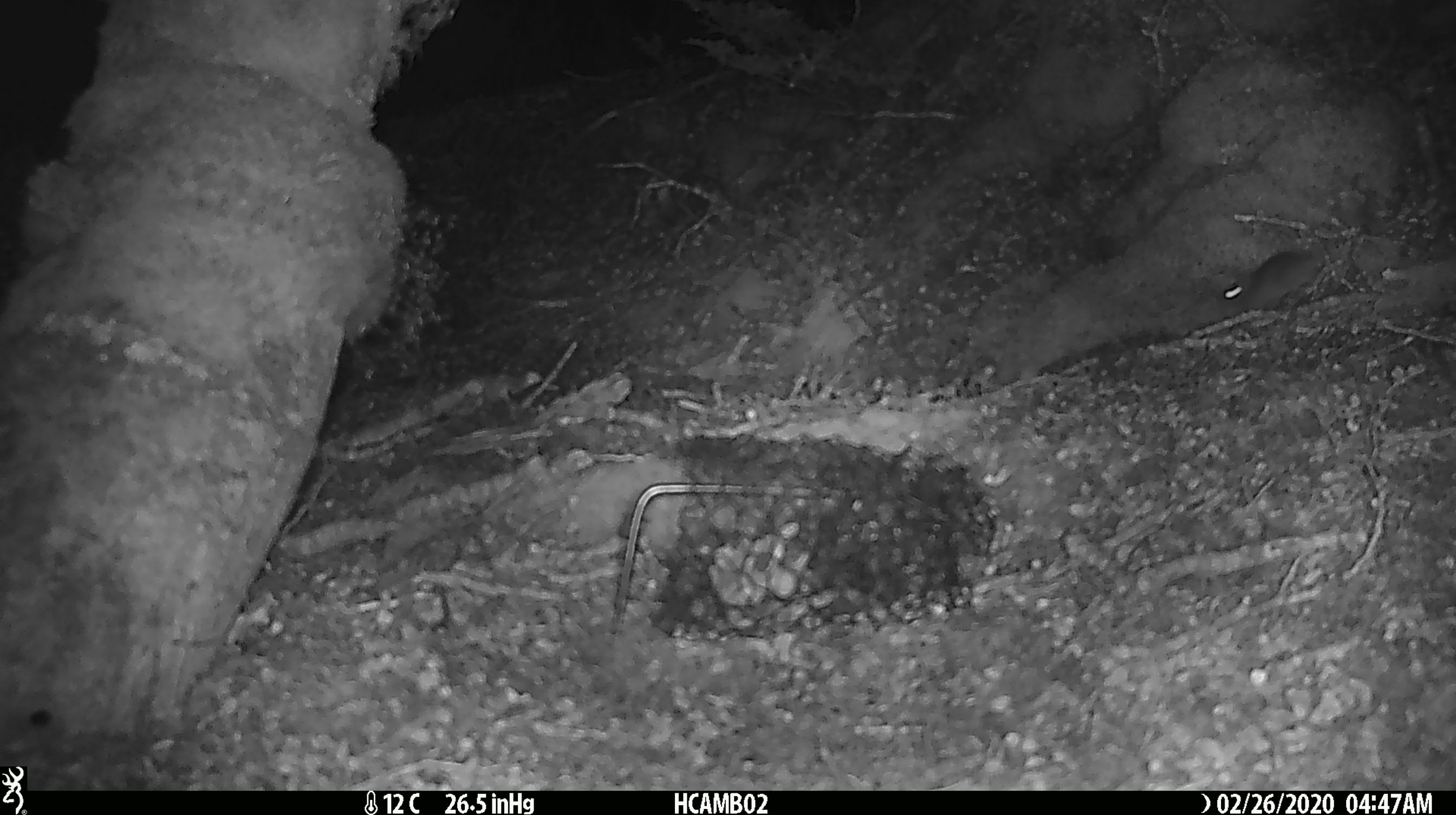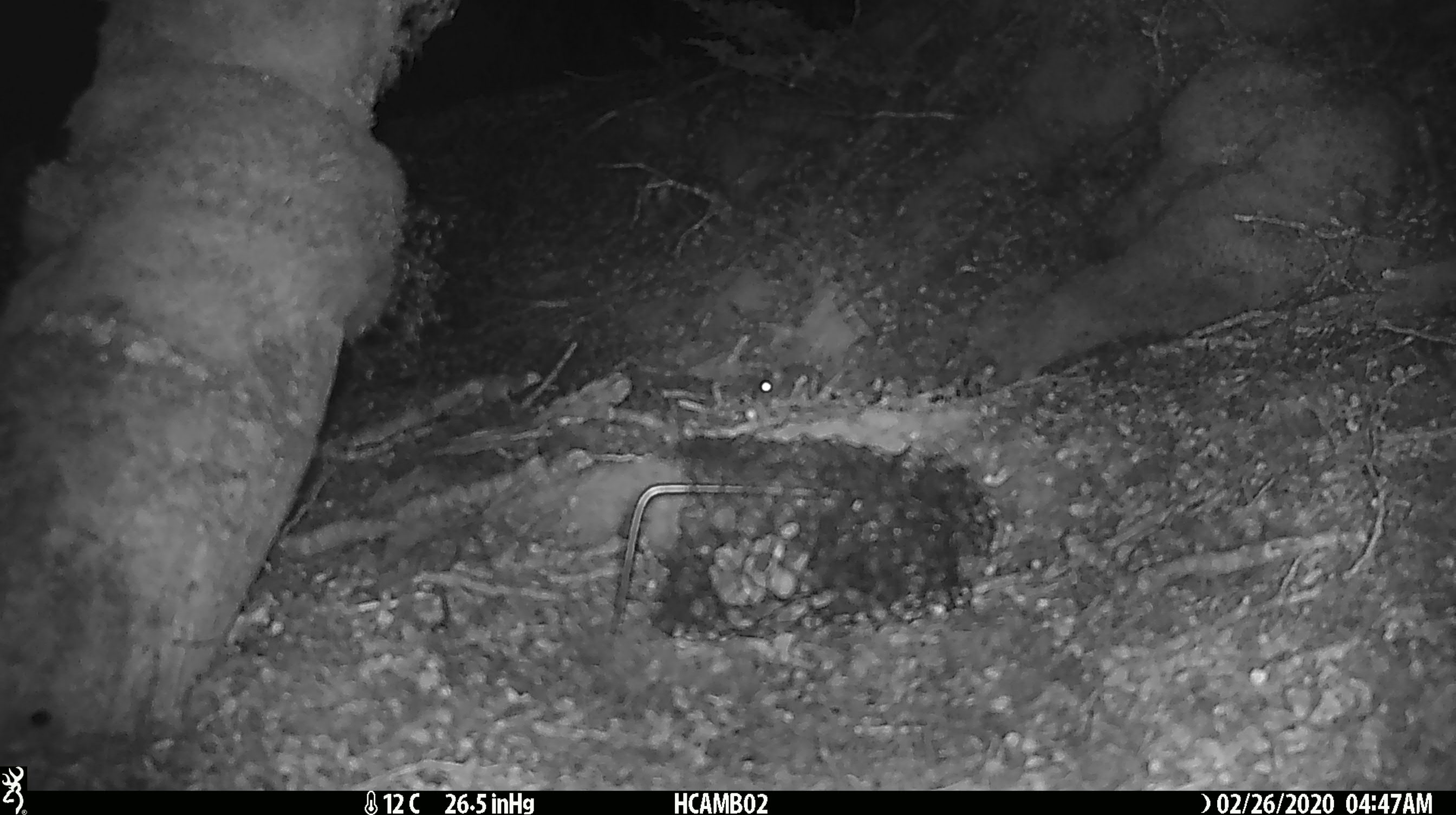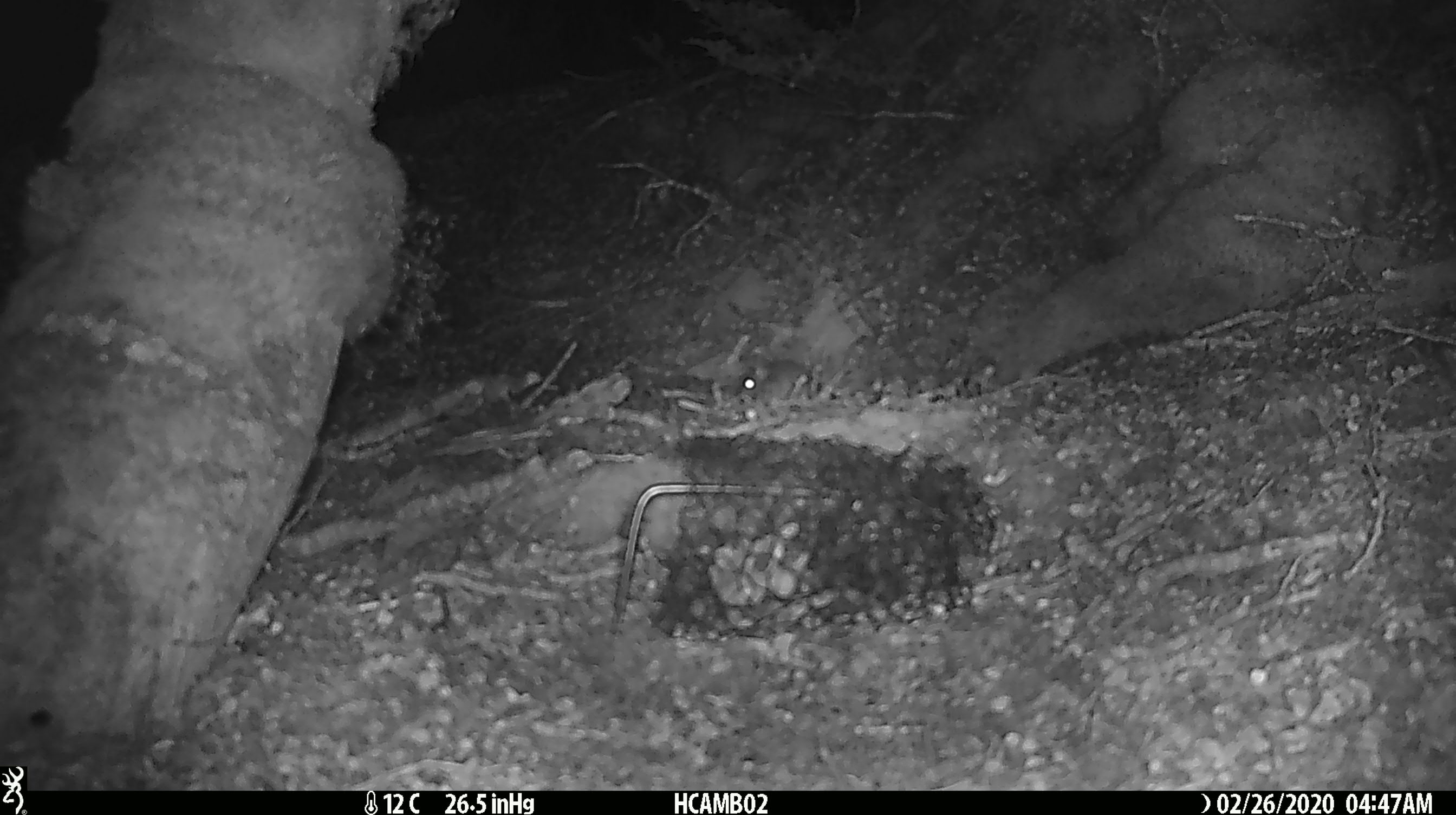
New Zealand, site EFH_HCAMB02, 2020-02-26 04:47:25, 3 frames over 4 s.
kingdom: Animalia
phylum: Chordata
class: Mammalia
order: Rodentia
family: Muridae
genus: Mus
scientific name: Mus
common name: mouse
Mouse (Mus).